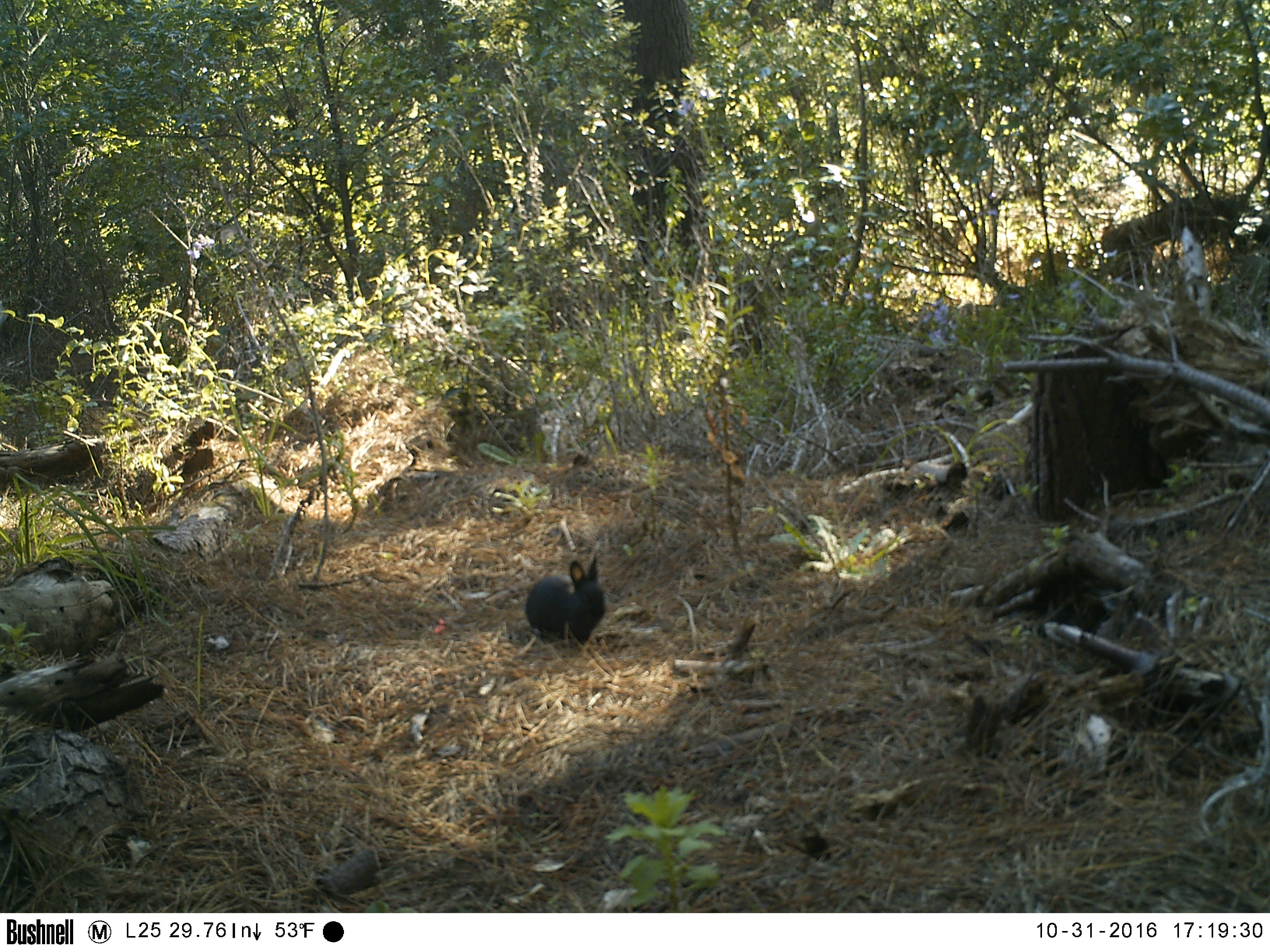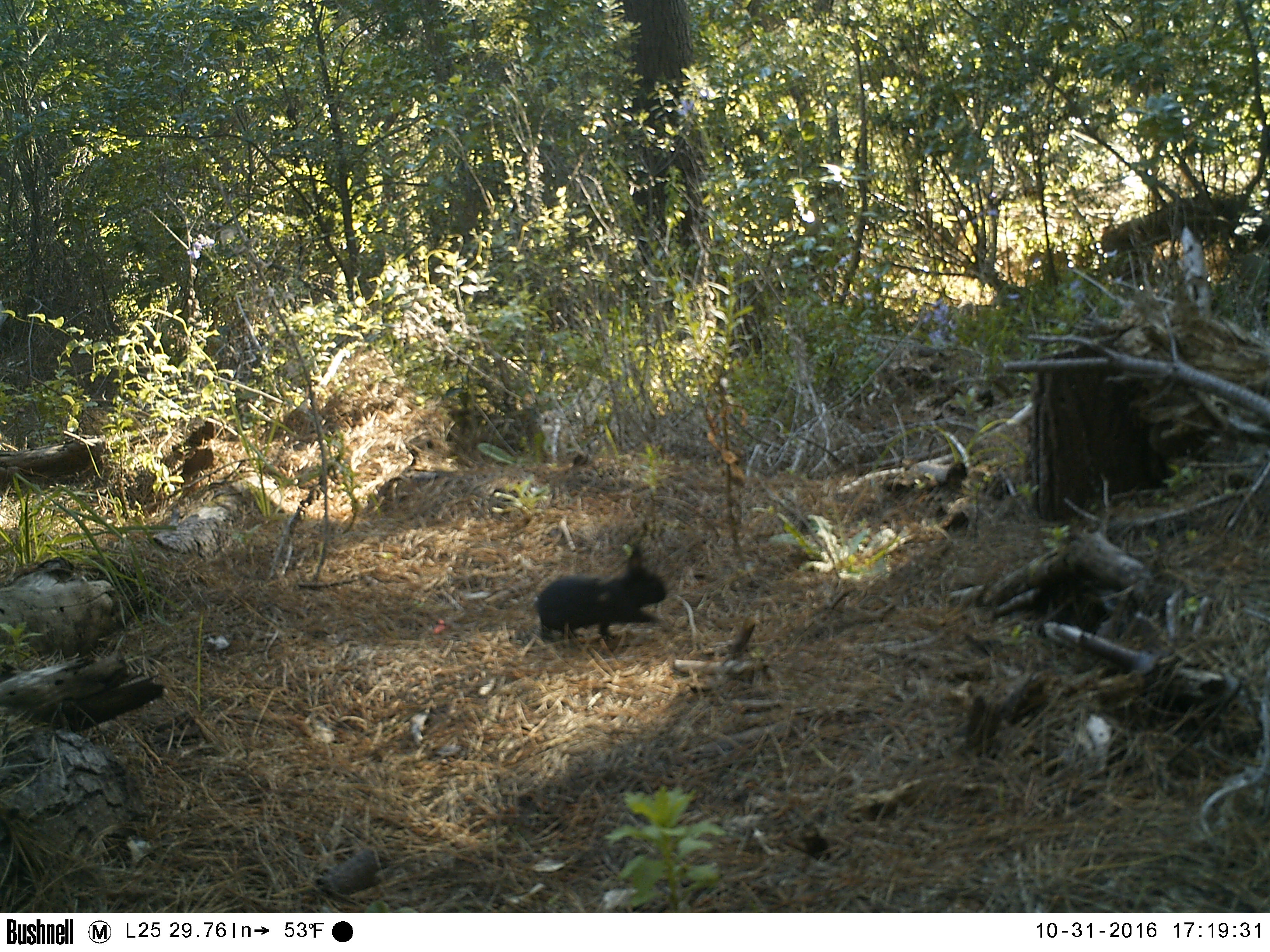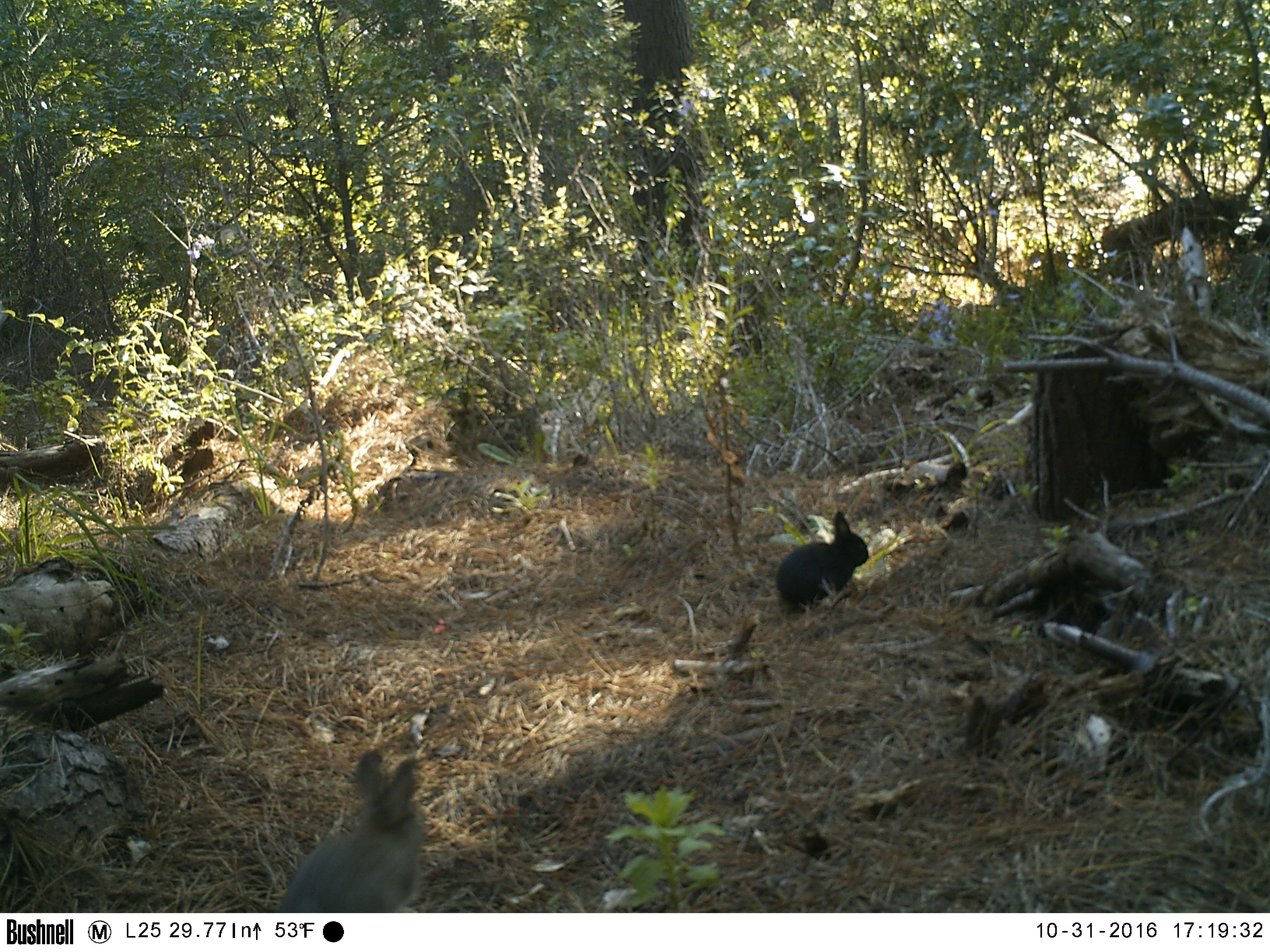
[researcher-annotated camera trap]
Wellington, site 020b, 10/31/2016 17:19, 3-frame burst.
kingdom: Animalia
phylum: Chordata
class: Mammalia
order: Lagomorpha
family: Leporidae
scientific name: Leporidae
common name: rabbit